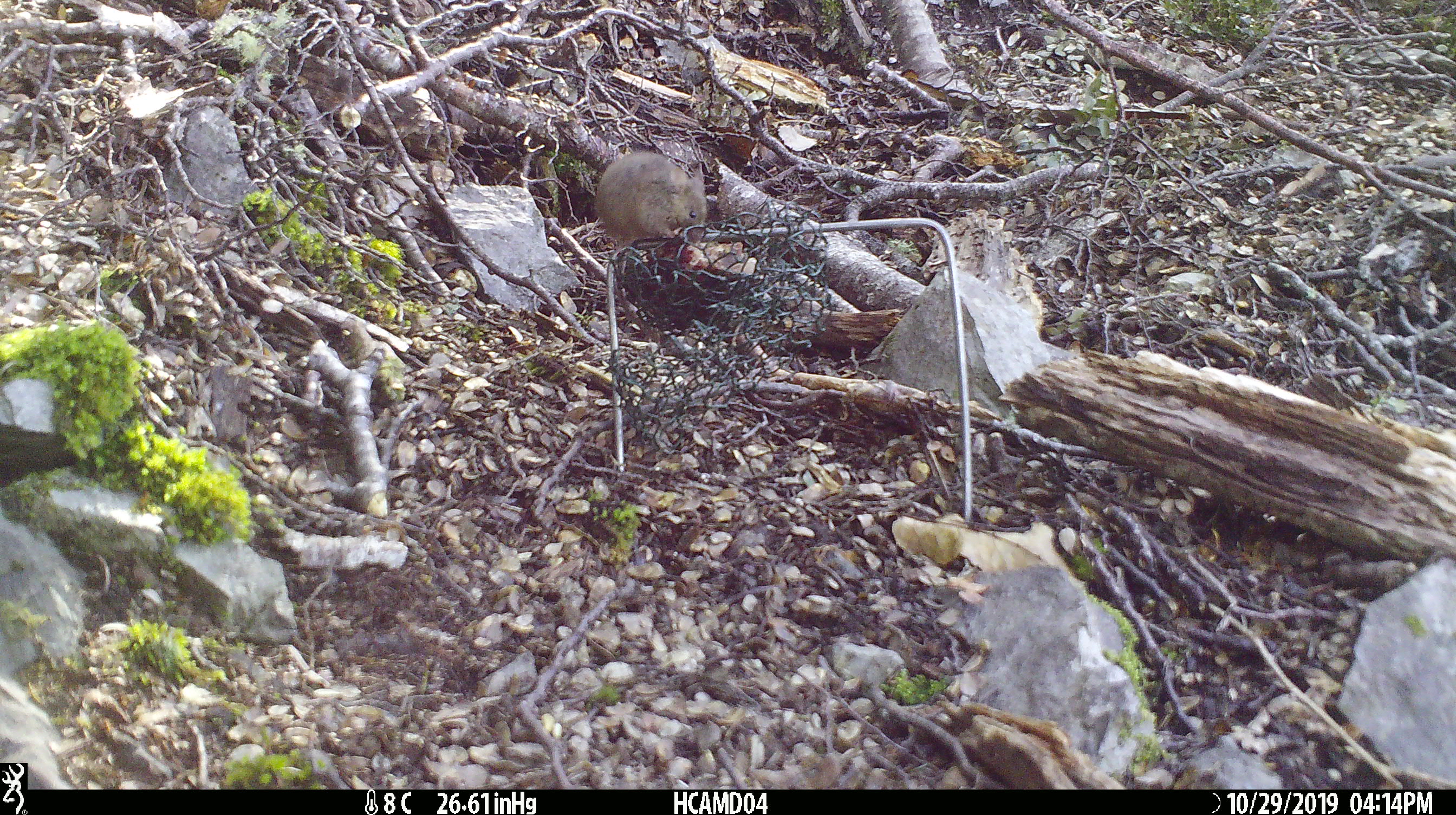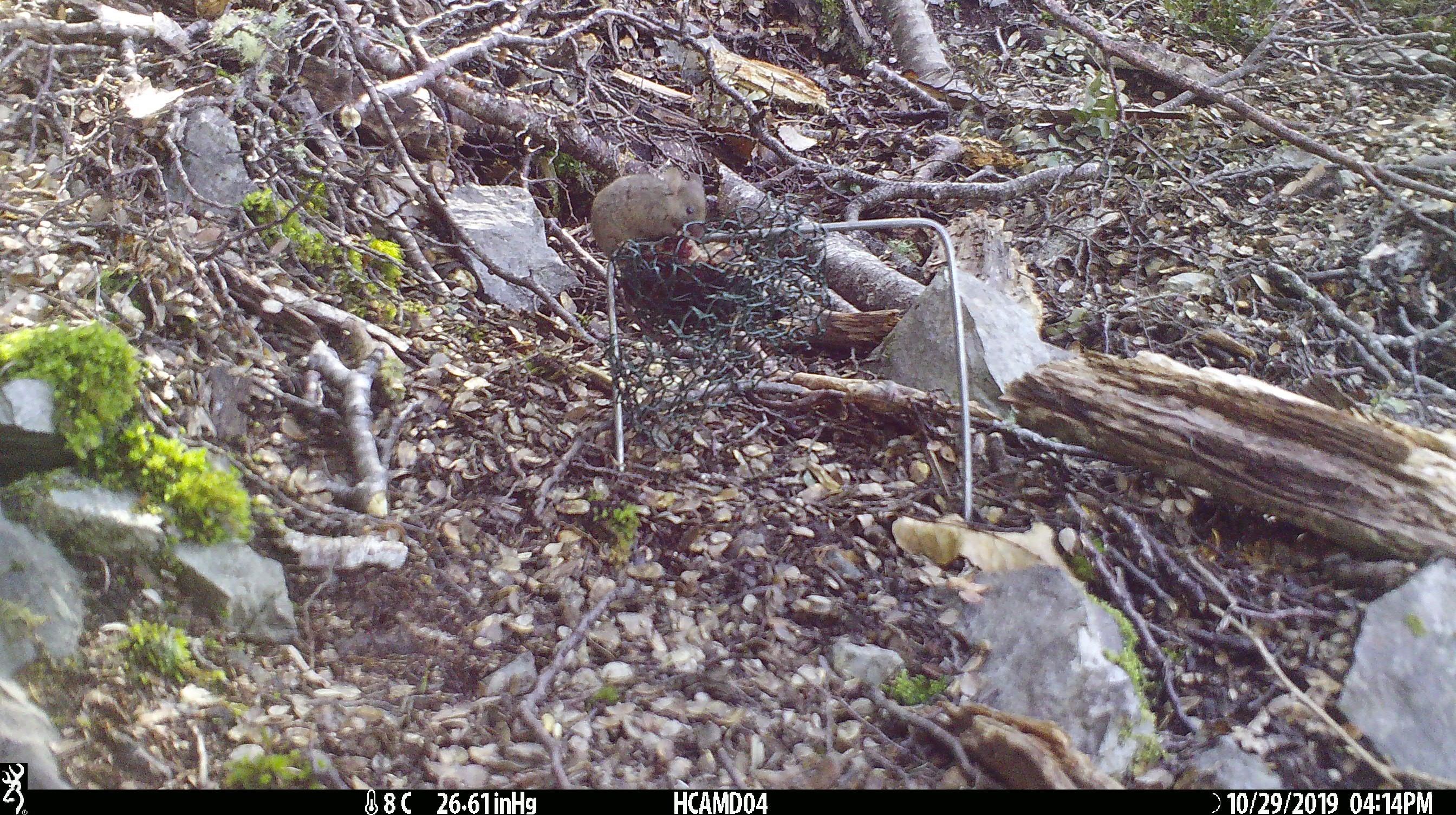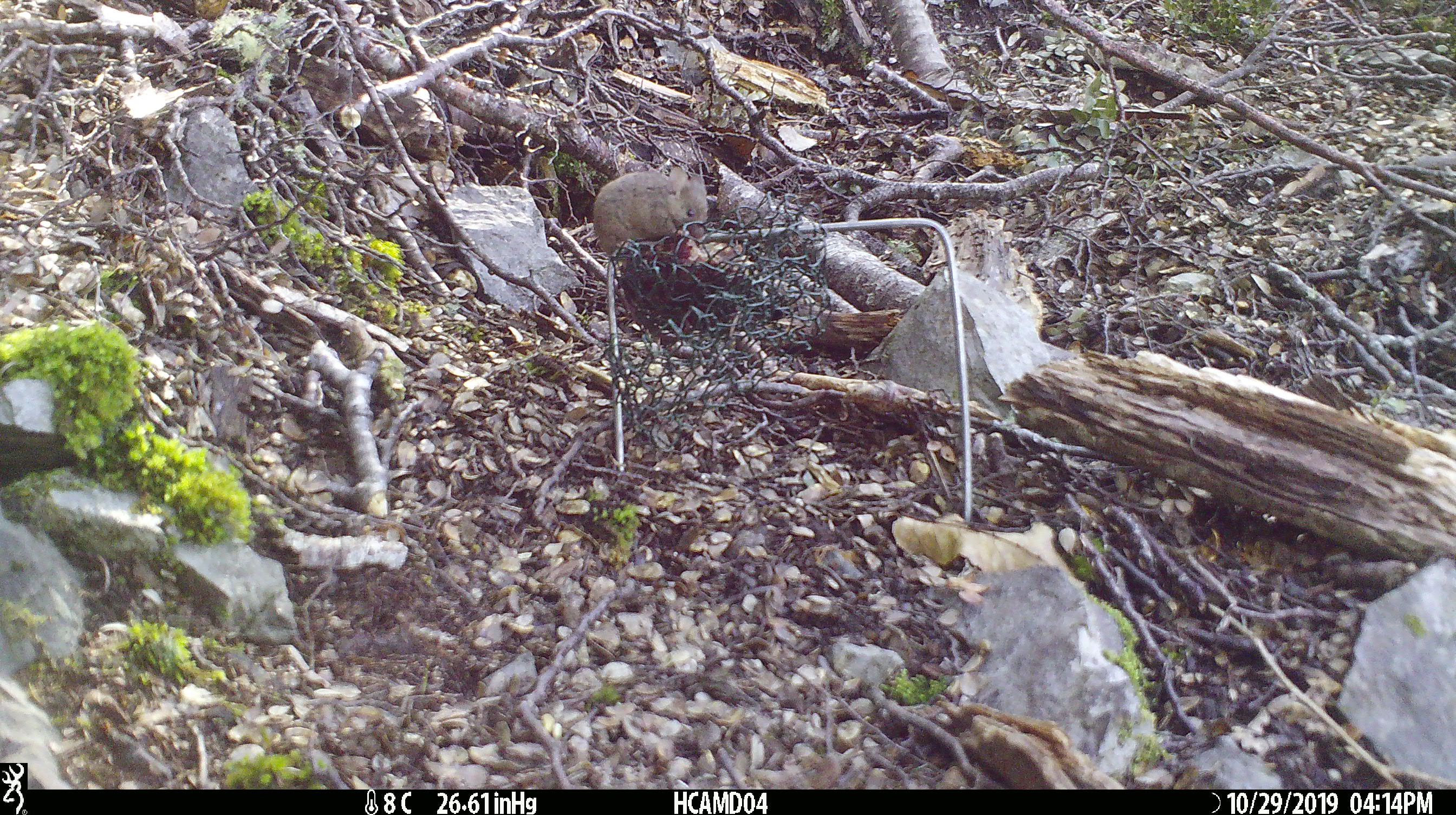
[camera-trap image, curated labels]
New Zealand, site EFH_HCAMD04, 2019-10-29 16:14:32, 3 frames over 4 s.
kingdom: Animalia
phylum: Chordata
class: Mammalia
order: Rodentia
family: Muridae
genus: Mus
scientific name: Mus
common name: mouse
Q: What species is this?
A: Mouse (Mus).